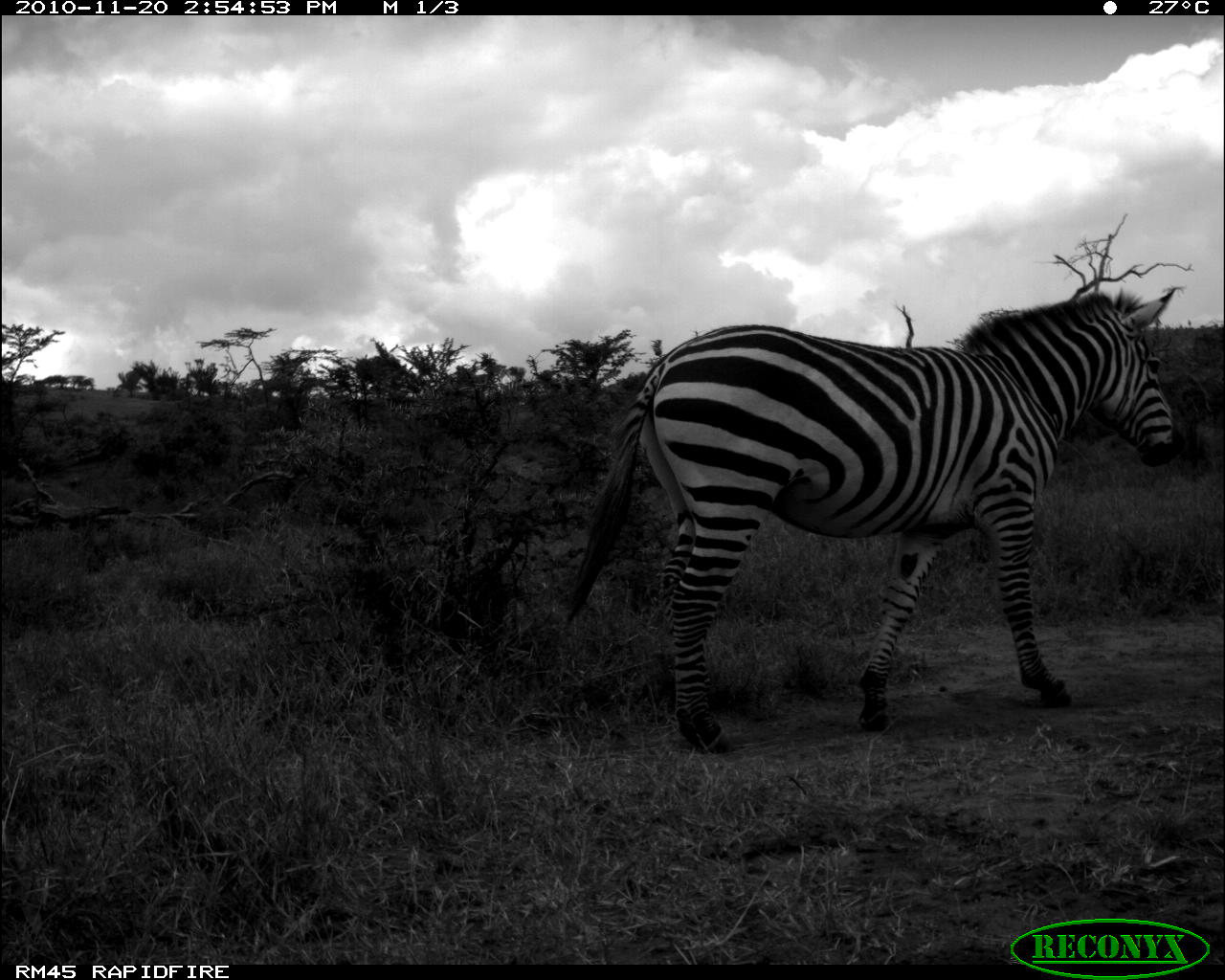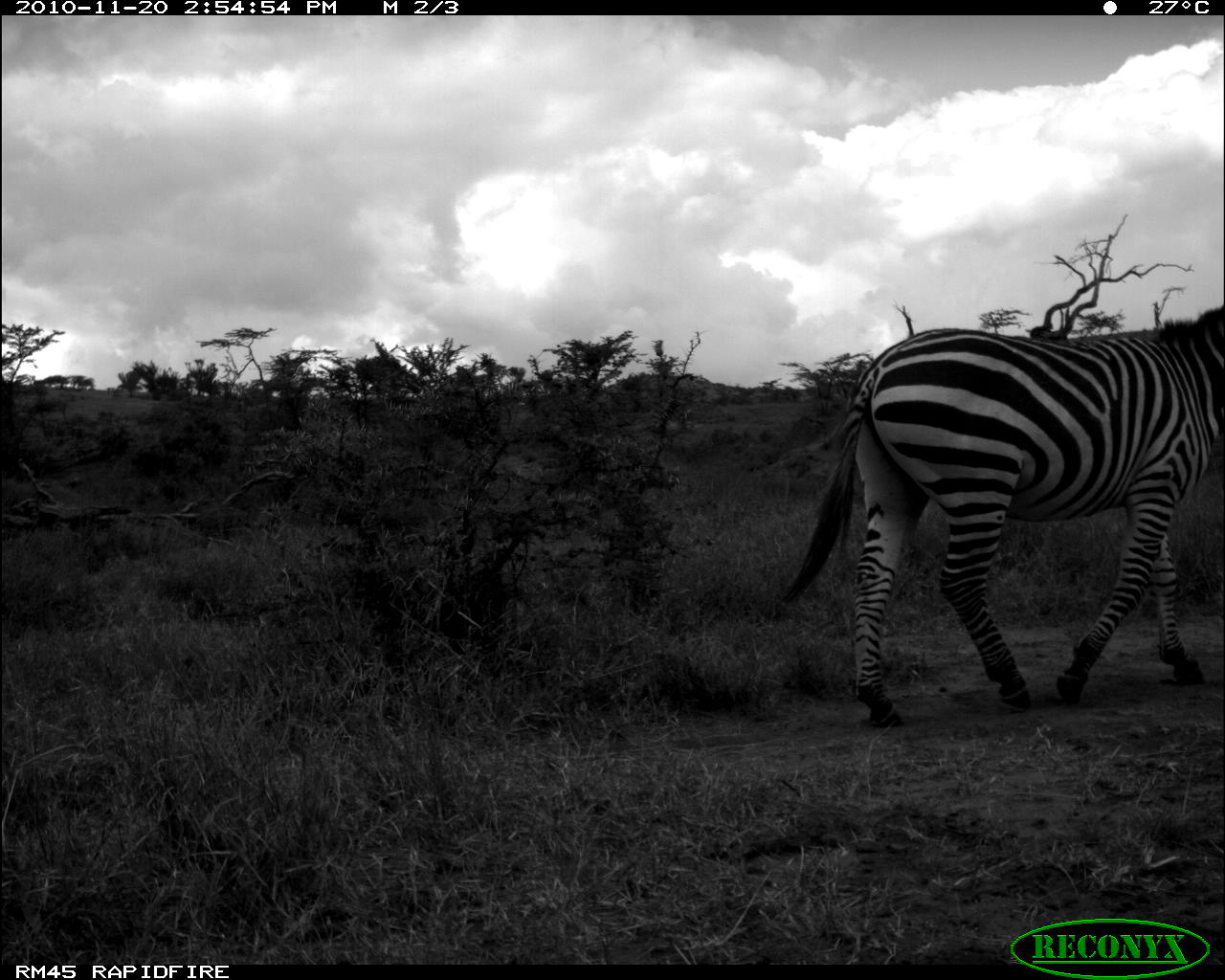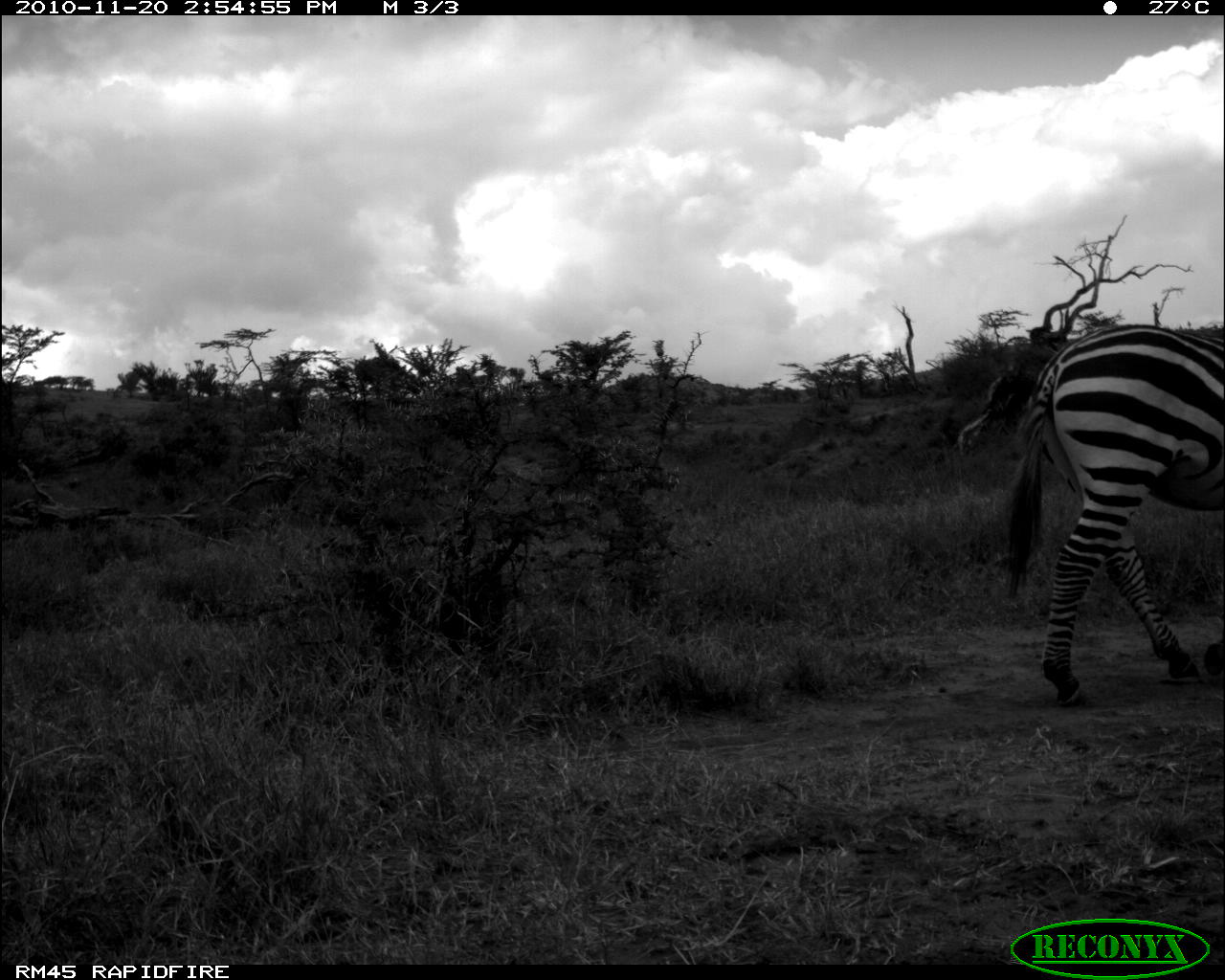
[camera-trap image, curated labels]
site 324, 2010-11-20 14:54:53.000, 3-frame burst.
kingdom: Animalia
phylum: Chordata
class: Mammalia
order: Perissodactyla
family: Equidae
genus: Equus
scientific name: Equus quagga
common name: plains zebra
Equus quagga (plains zebra), count 1.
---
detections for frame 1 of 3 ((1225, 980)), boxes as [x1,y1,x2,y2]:
equus quagga: [565,286,1185,754]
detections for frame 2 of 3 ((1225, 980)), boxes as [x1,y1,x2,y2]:
equus quagga: [782,302,1225,728]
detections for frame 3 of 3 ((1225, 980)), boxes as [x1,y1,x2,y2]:
equus quagga: [1000,324,1224,697]